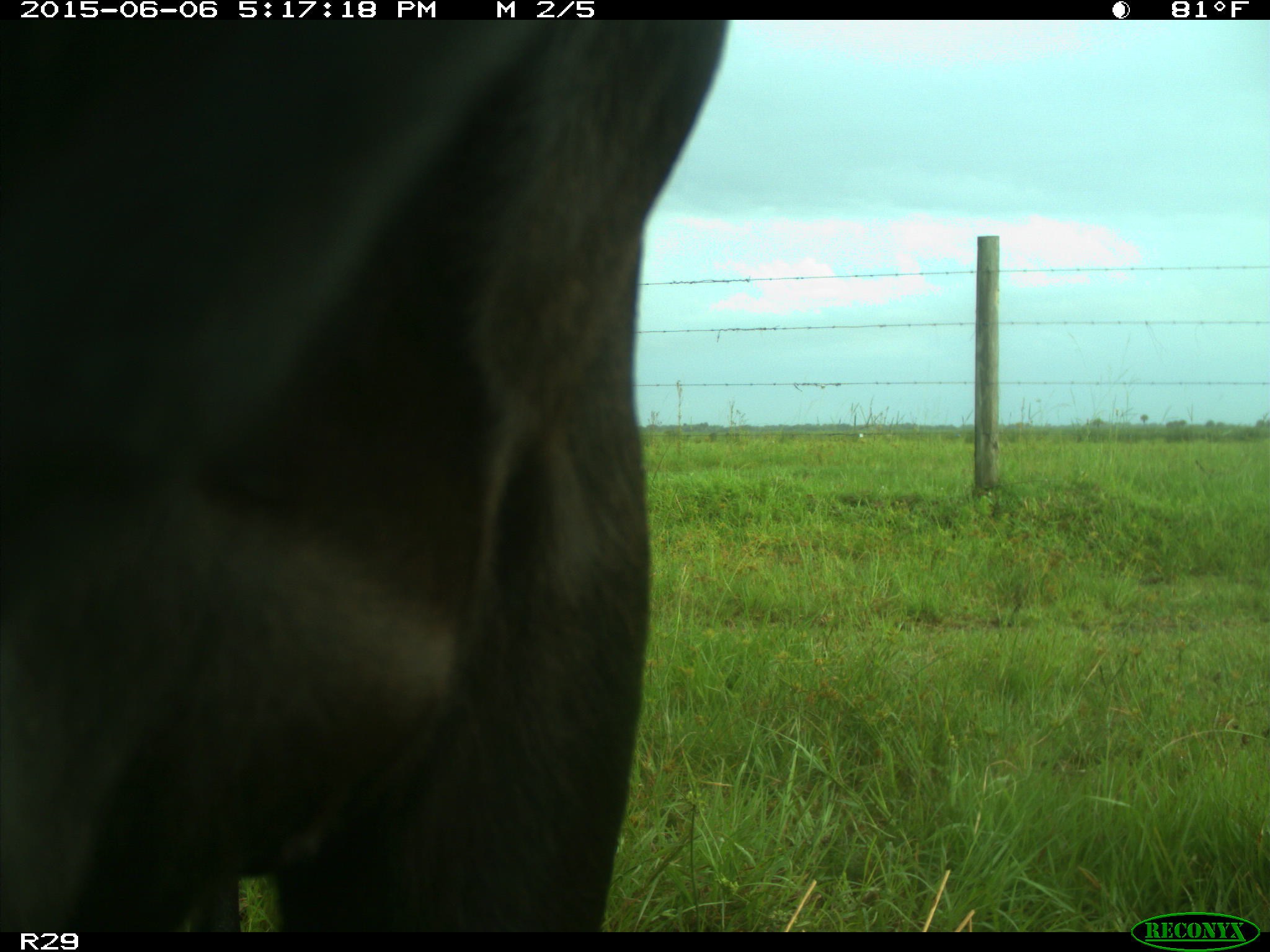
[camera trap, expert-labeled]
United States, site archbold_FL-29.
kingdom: Animalia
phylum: Chordata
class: Mammalia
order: Artiodactyla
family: Bovidae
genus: Bos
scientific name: Bos taurus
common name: domestic cow